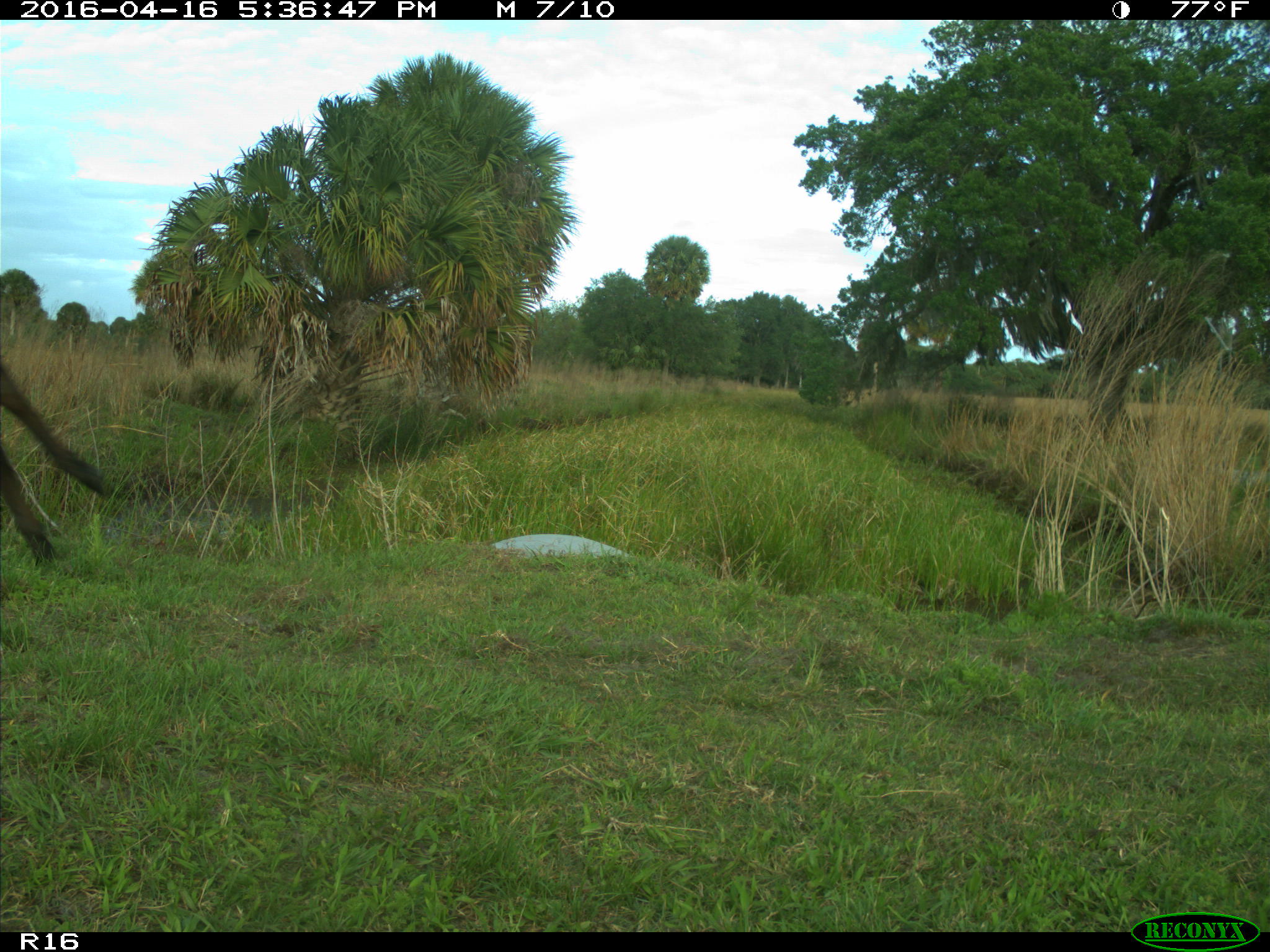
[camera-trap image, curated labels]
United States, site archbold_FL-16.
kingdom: Animalia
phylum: Chordata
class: Mammalia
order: Artiodactyla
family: Bovidae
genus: Bos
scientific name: Bos taurus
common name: domestic cow